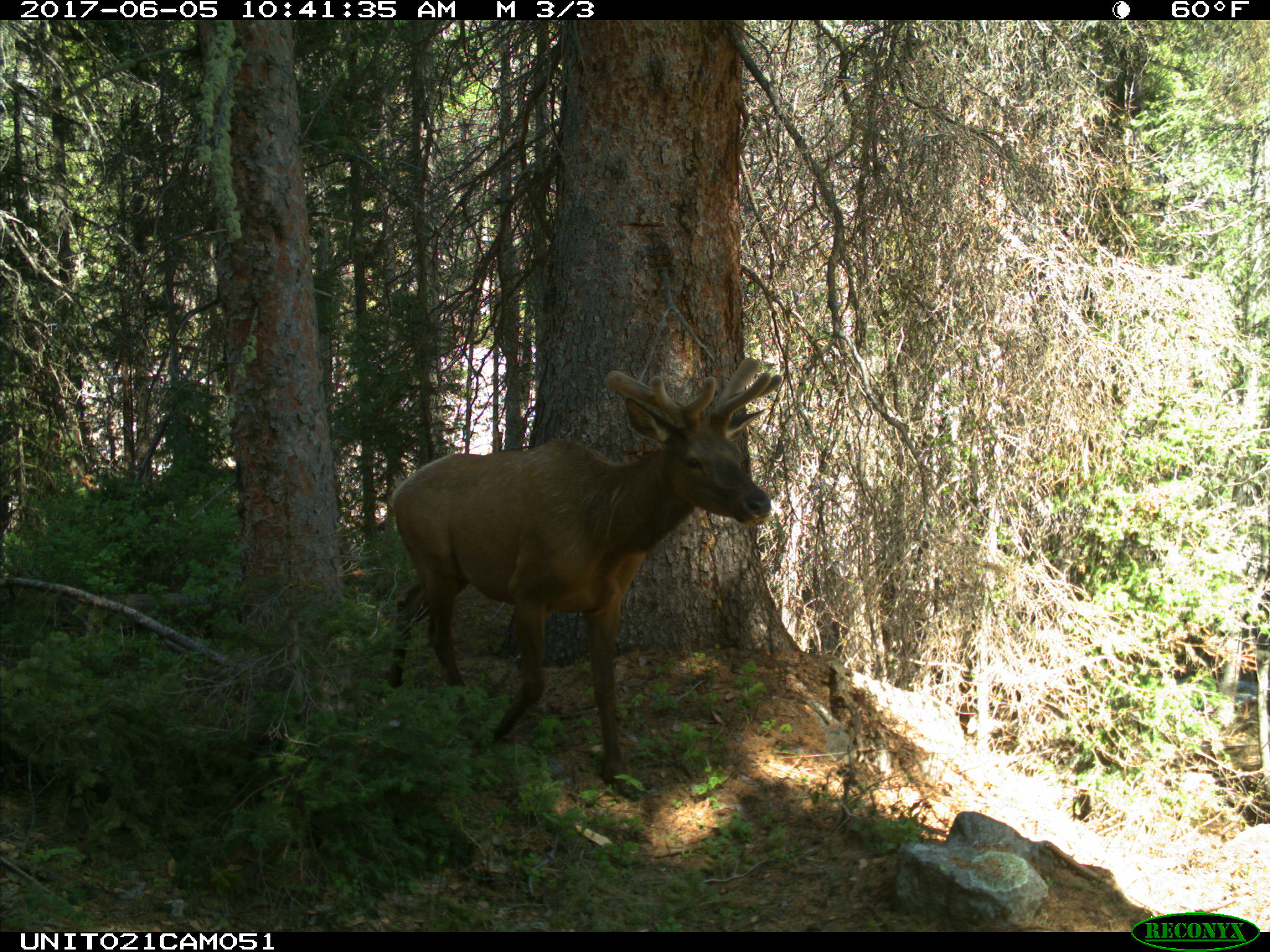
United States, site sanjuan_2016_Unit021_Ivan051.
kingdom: Animalia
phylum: Chordata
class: Mammalia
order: Artiodactyla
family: Cervidae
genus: Cervus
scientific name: Cervus elaphus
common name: red deer